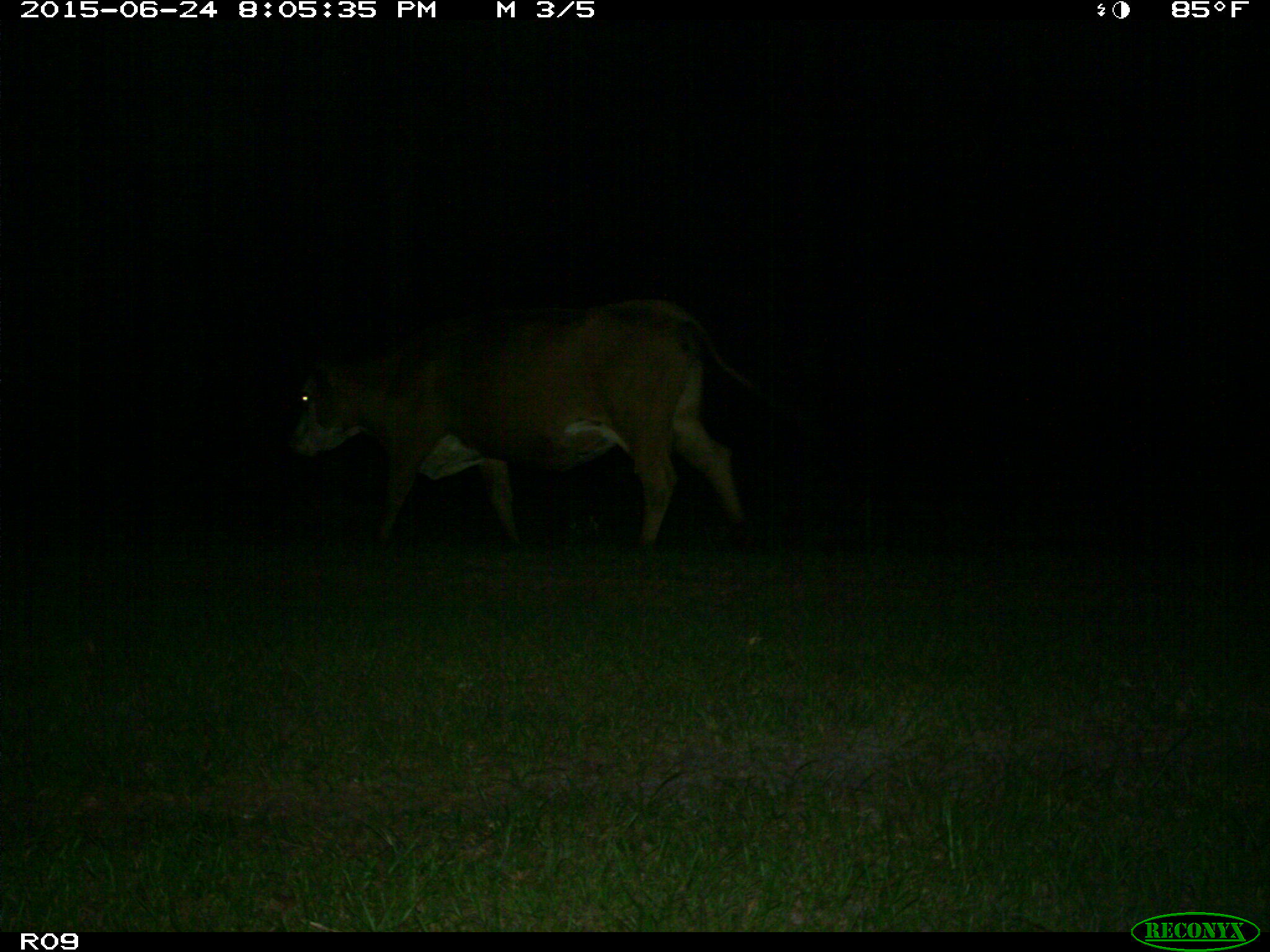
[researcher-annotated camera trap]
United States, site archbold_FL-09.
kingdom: Animalia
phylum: Chordata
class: Mammalia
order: Artiodactyla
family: Bovidae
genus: Bos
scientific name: Bos taurus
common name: domestic cow